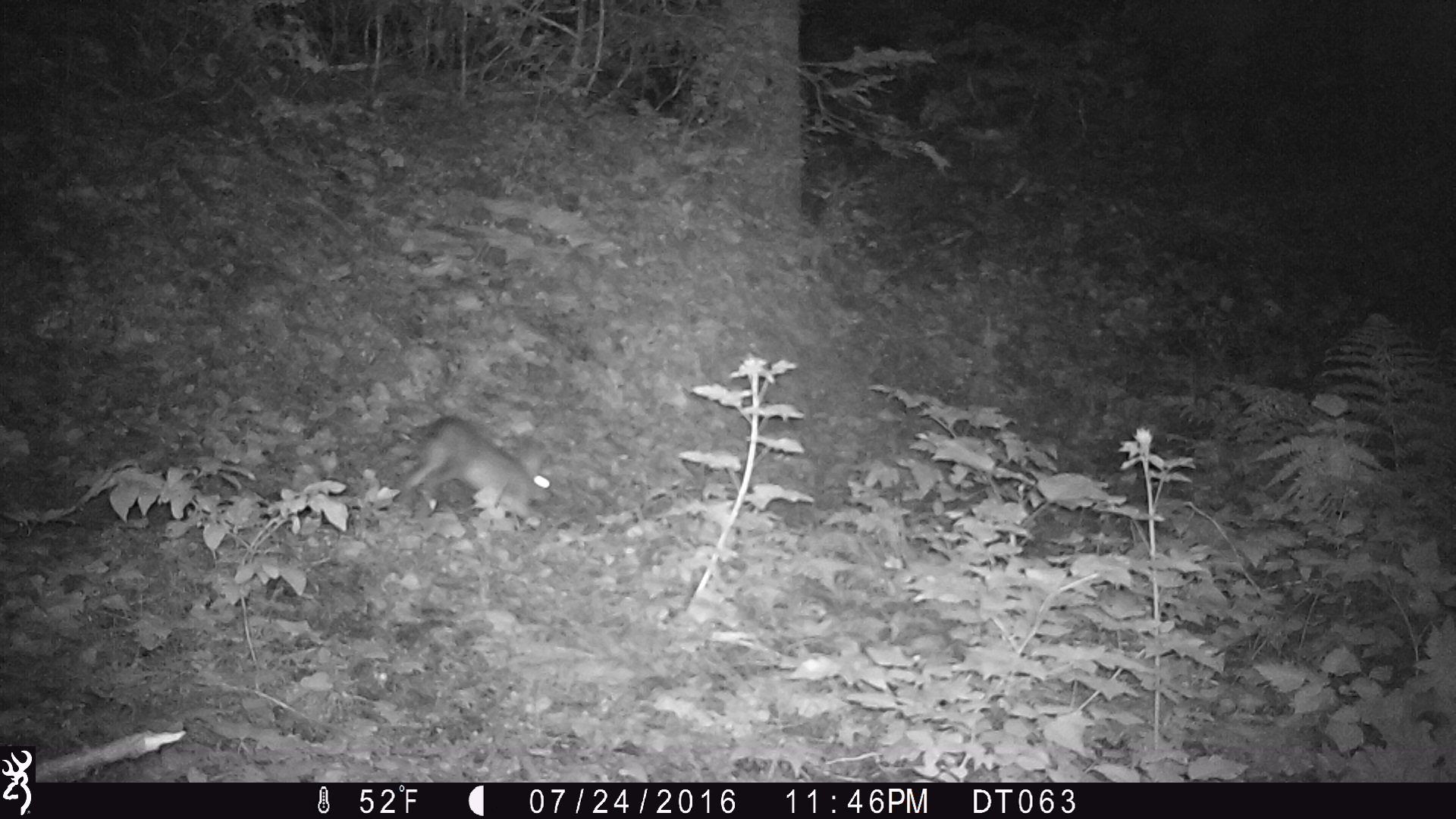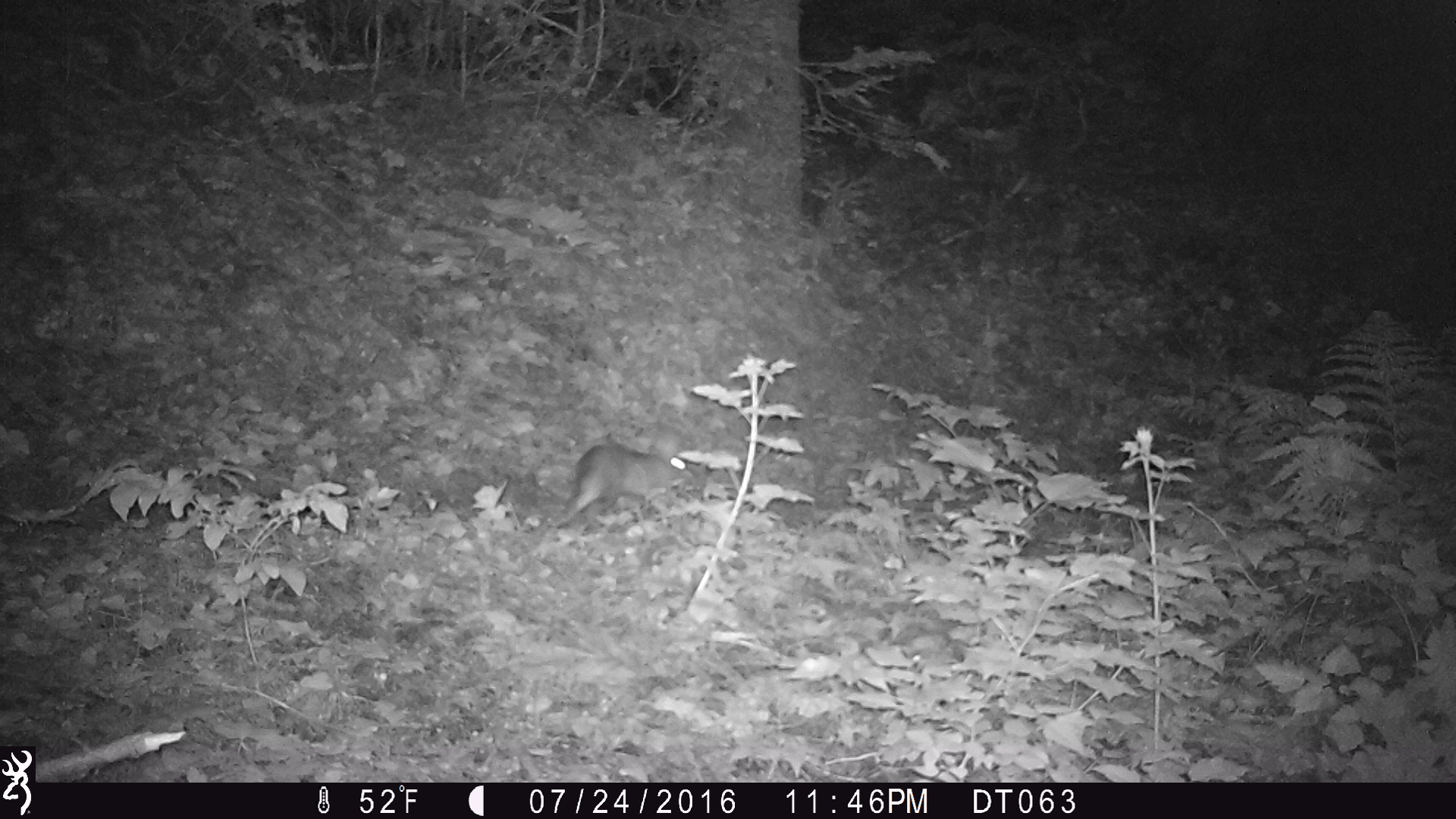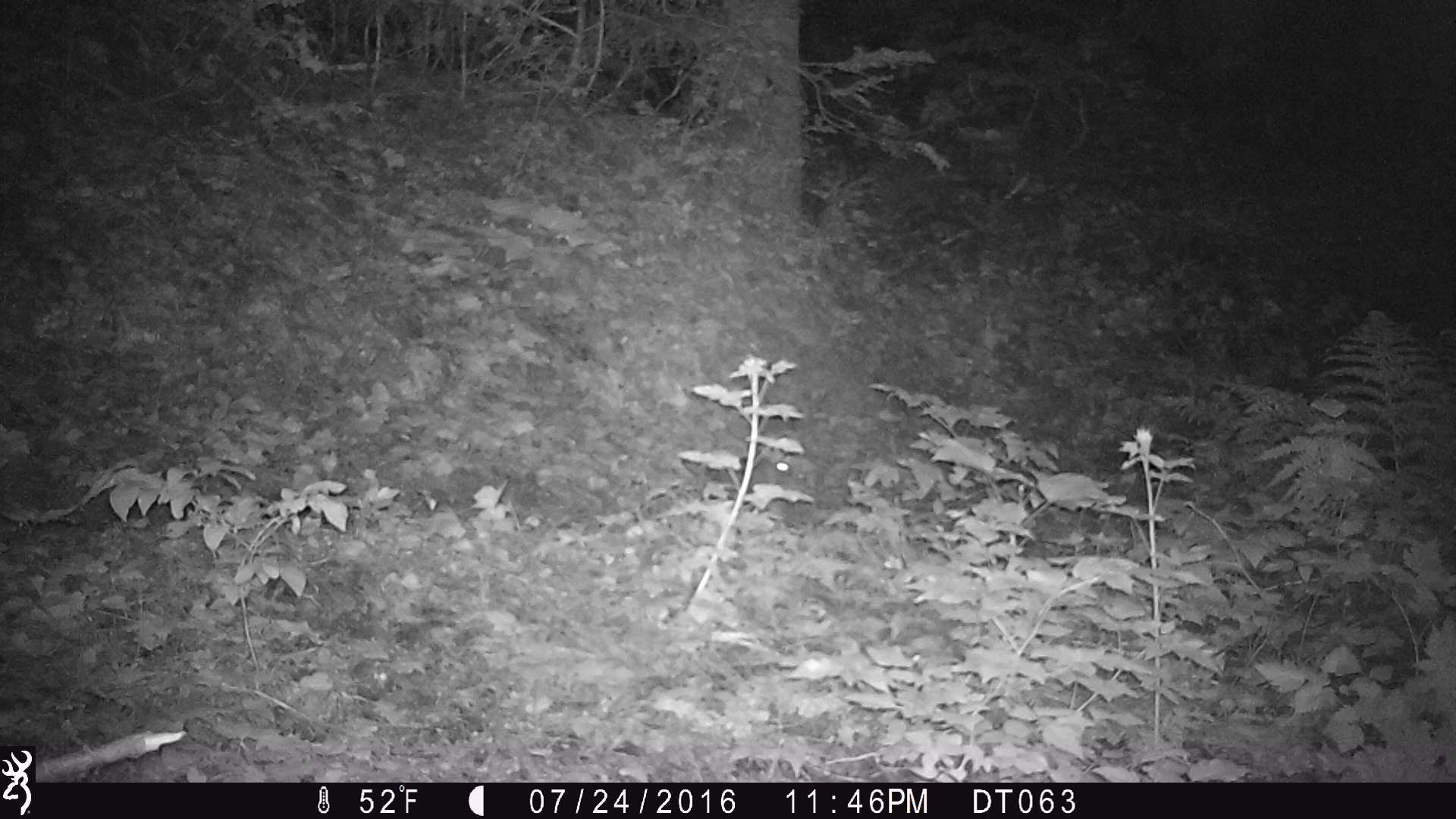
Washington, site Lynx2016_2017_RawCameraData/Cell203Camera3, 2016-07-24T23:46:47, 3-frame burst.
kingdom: Animalia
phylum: Chordata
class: Mammalia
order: Lagomorpha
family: Leporidae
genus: Lepus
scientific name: Lepus americanus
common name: snowshoe hare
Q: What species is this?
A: Lepus americanus (snowshoe hare).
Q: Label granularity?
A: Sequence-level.